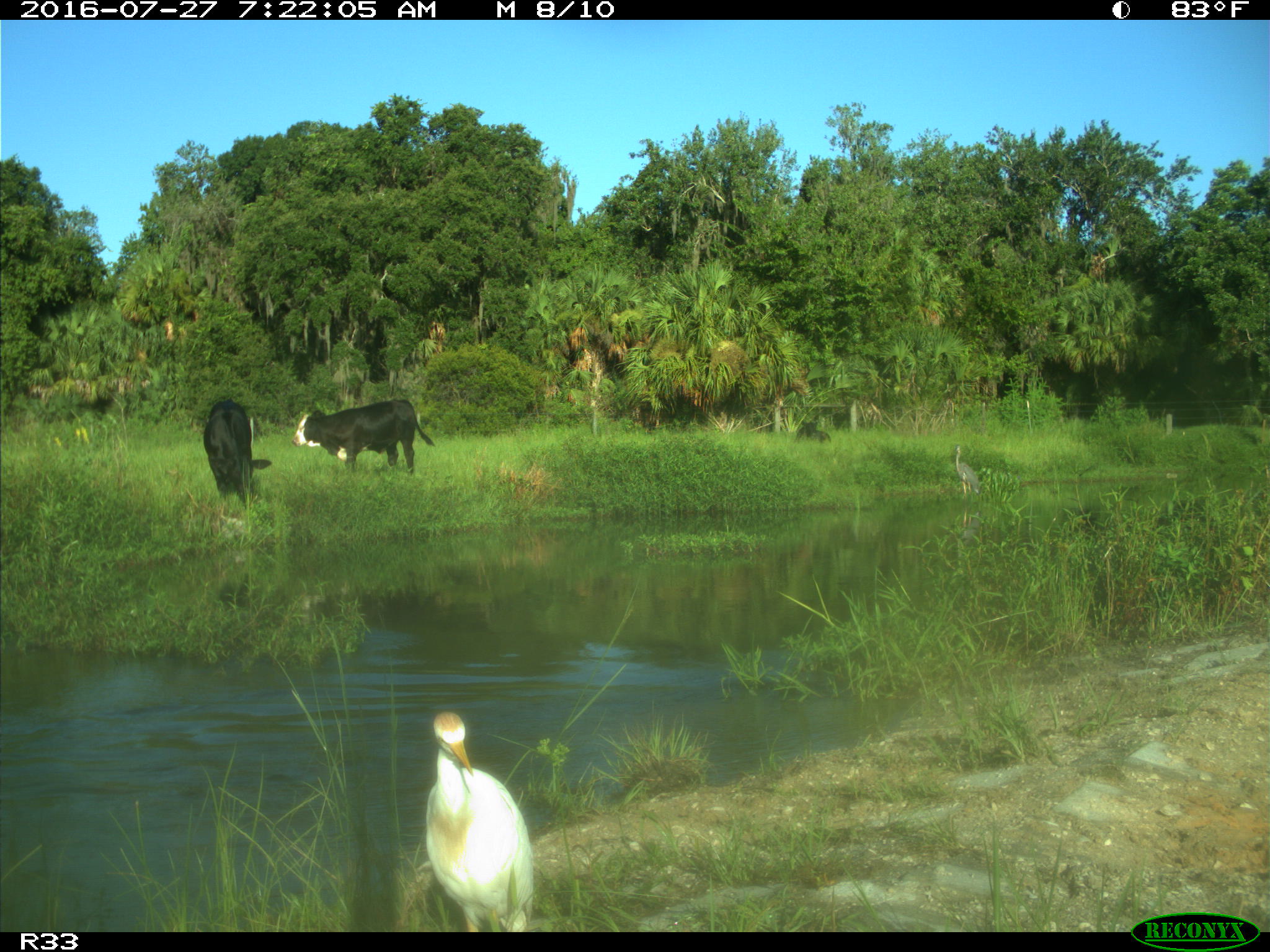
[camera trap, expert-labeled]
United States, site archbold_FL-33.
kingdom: Animalia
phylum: Chordata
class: Mammalia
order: Artiodactyla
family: Bovidae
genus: Bos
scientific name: Bos taurus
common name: domestic cow